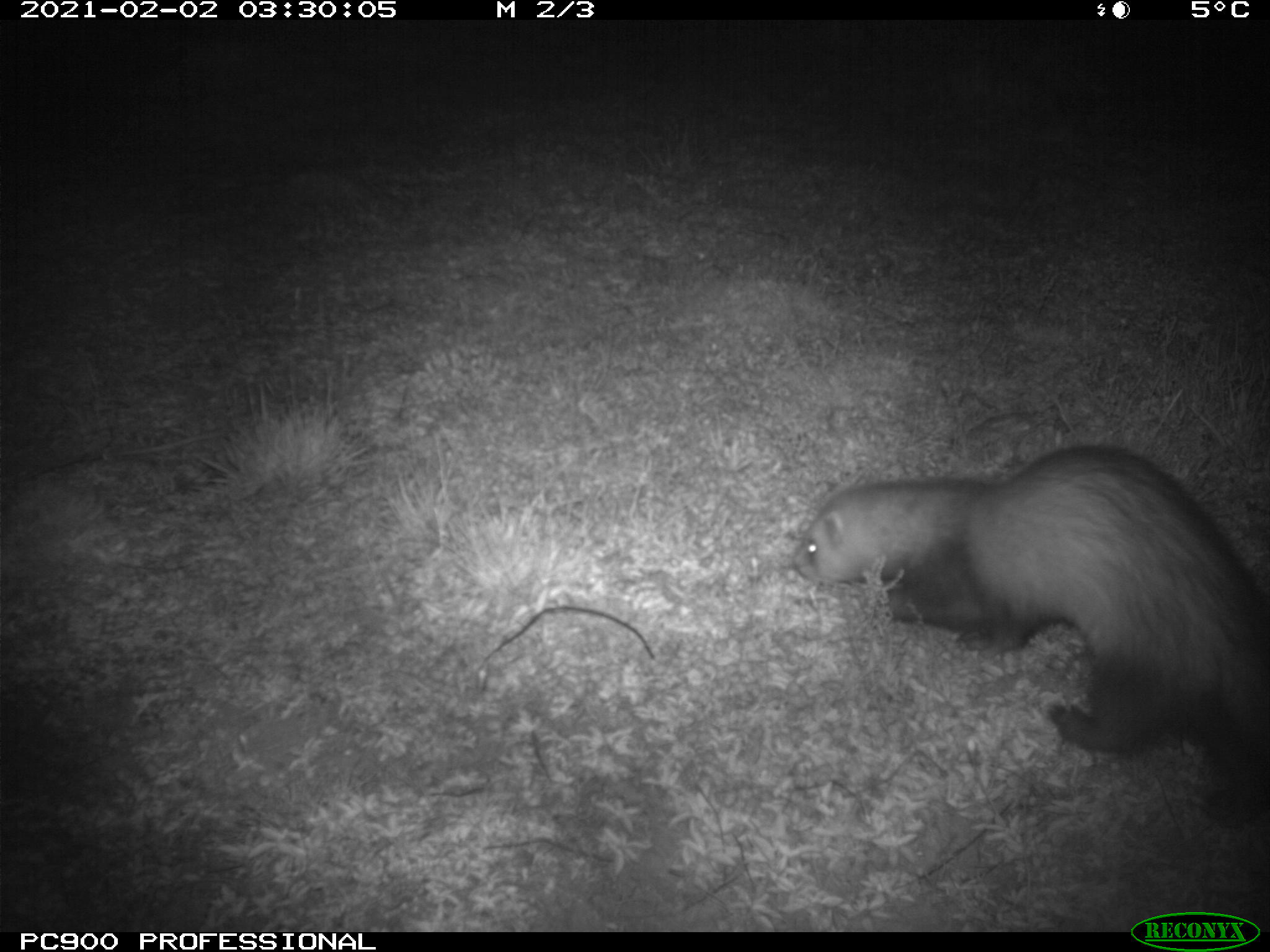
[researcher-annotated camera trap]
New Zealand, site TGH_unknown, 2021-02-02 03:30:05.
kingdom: Animalia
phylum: Chordata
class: Mammalia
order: Carnivora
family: Mustelidae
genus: Mustela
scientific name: Mustela furo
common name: ferret